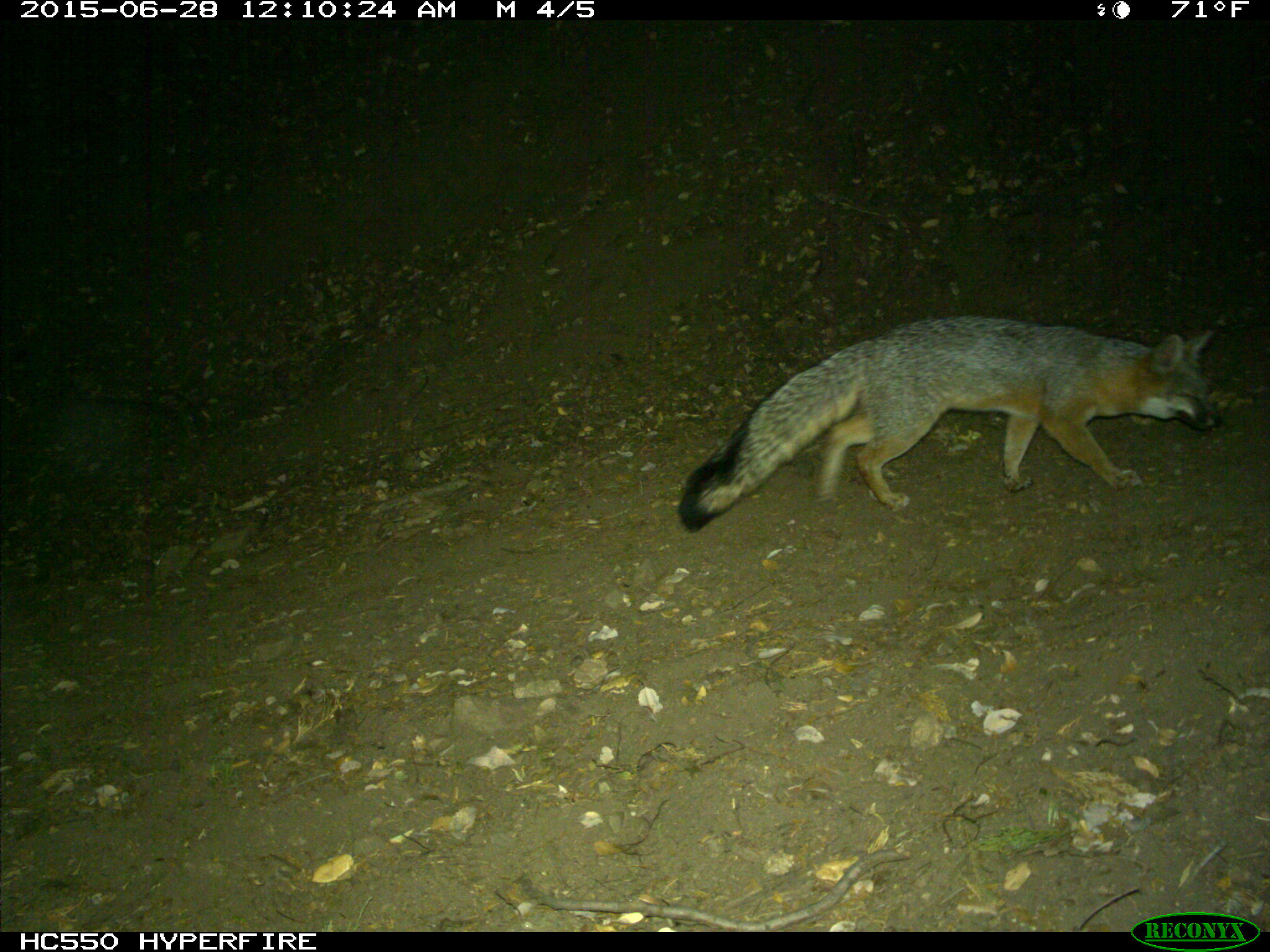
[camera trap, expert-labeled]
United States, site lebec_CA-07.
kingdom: Animalia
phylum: Chordata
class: Mammalia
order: Carnivora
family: Canidae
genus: Urocyon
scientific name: Urocyon cinereoargenteus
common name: gray fox